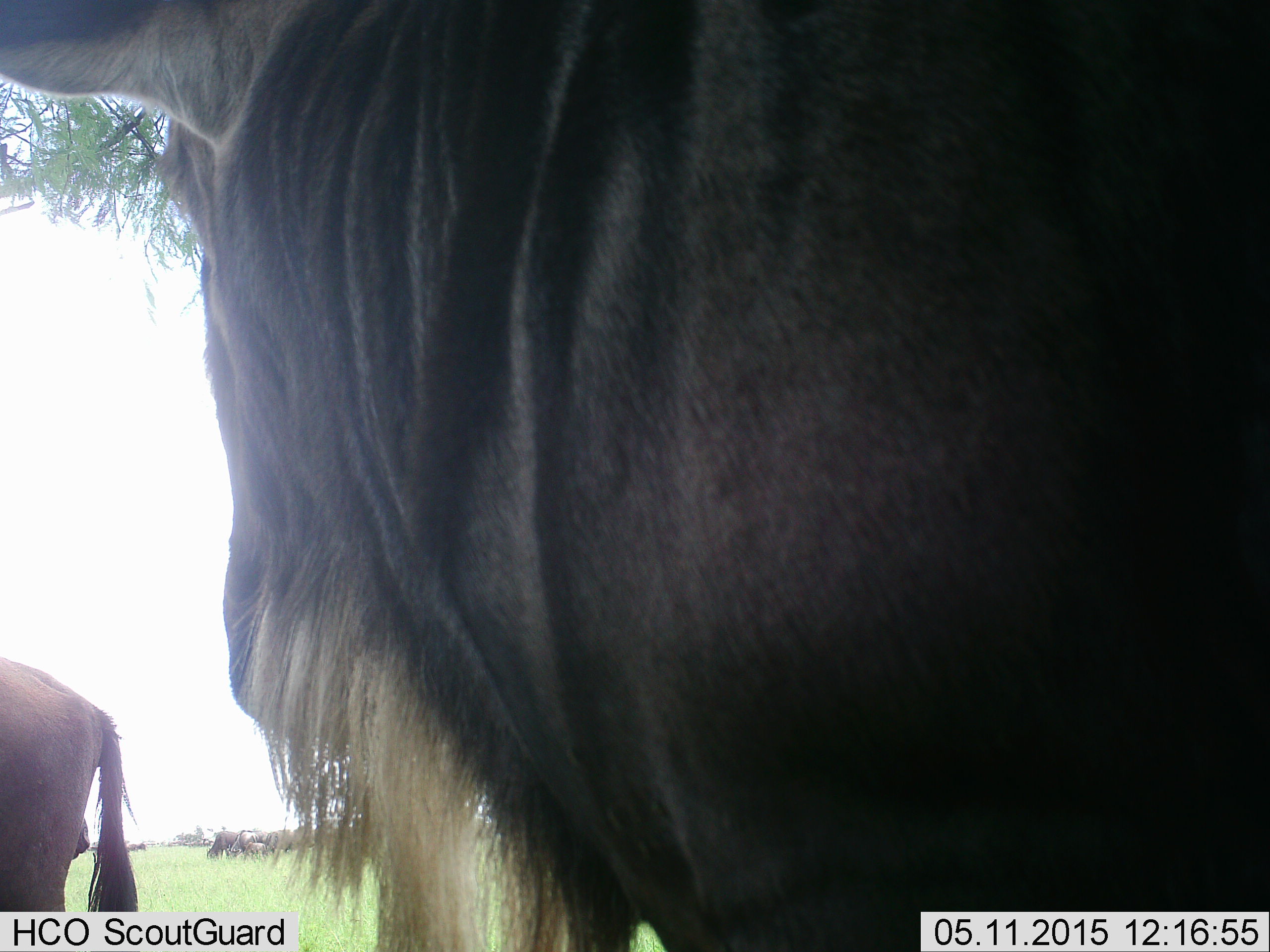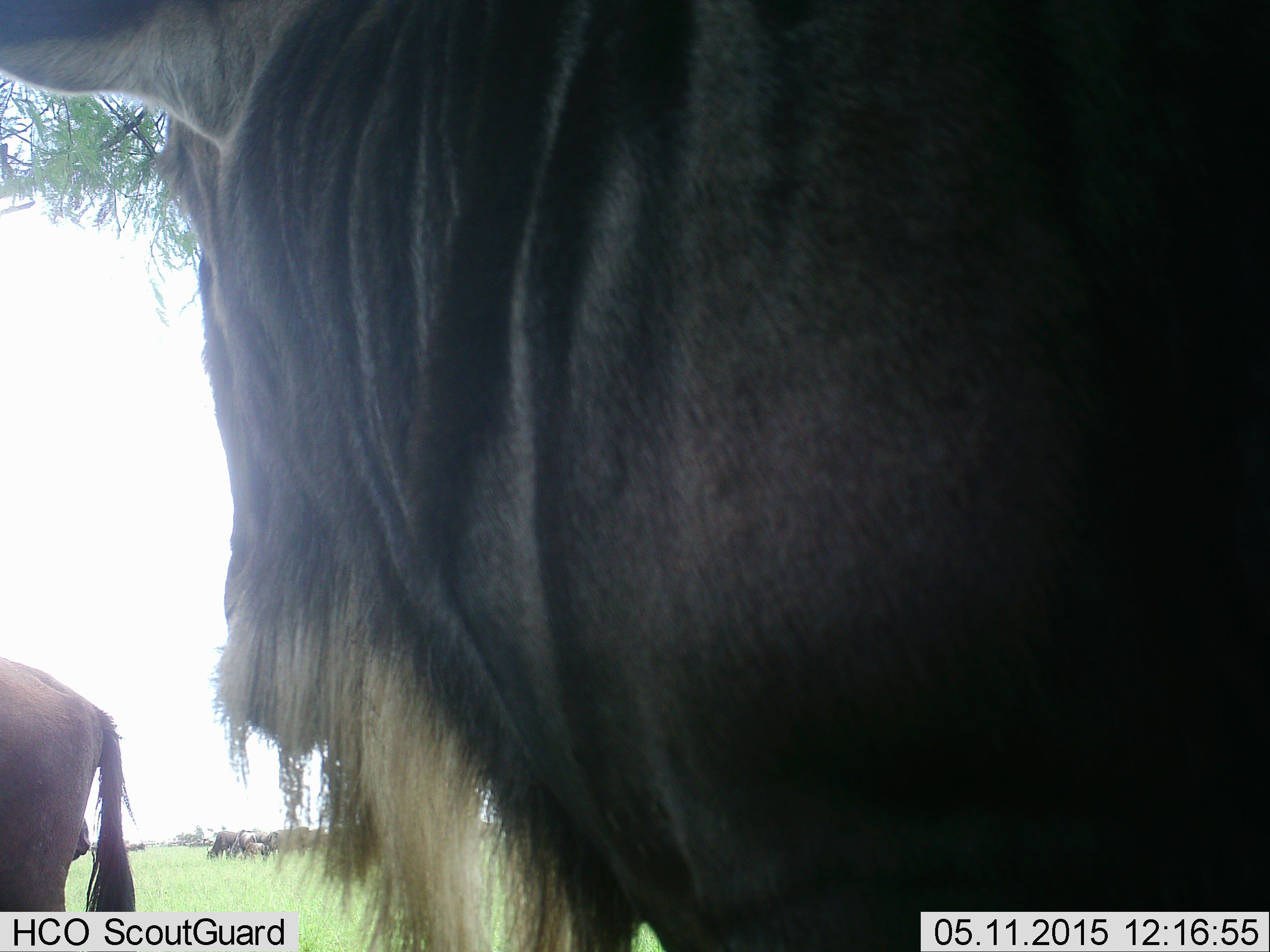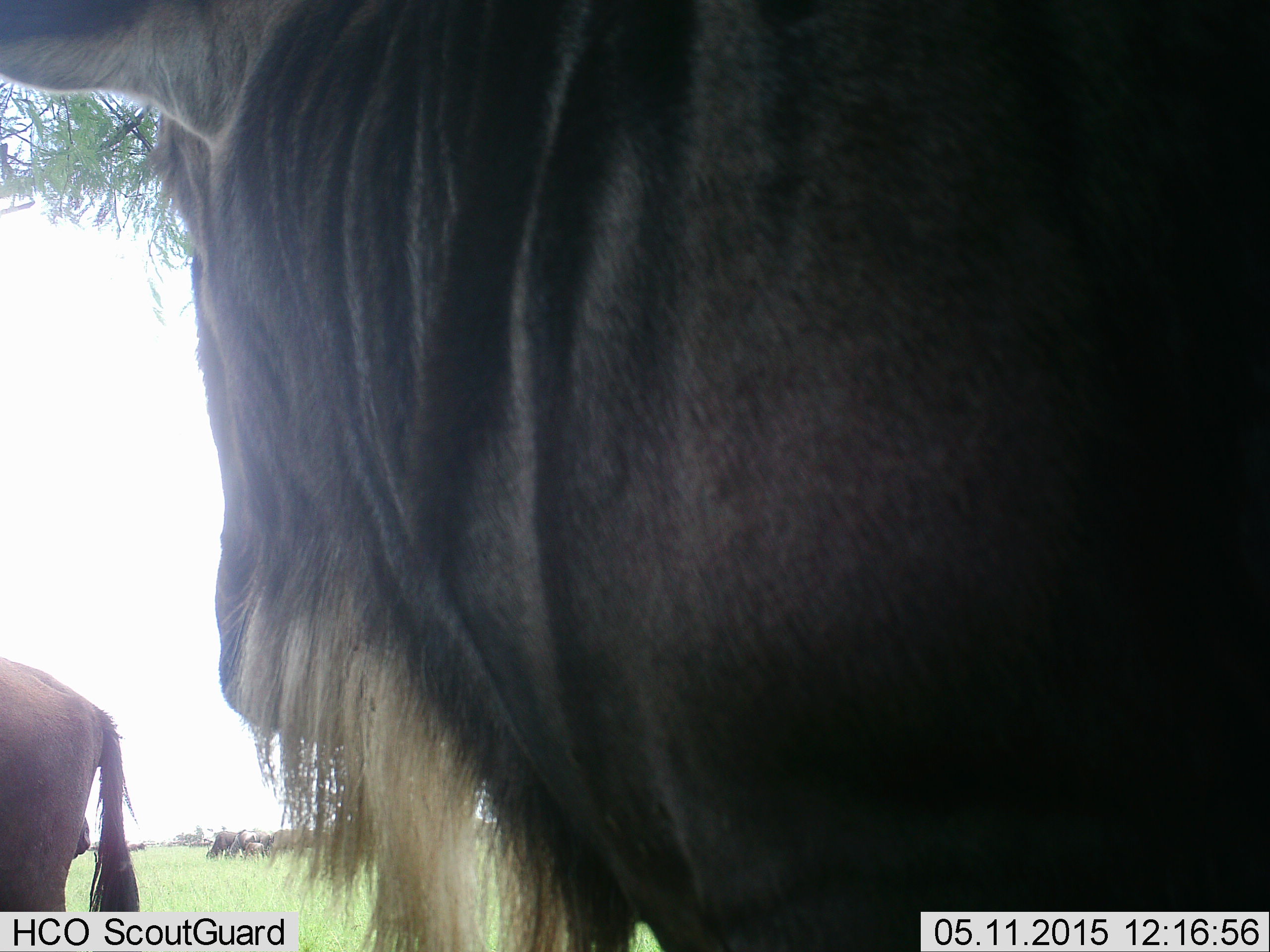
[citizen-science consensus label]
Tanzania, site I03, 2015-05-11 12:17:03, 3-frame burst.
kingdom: Animalia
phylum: Chordata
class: Mammalia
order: Artiodactyla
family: Bovidae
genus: Connochaetes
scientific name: Connochaetes taurinus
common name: blue wildebeest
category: wildebeest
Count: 5.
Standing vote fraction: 100%.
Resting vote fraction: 0%.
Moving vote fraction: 10%.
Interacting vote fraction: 0%.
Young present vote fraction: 0%.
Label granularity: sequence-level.